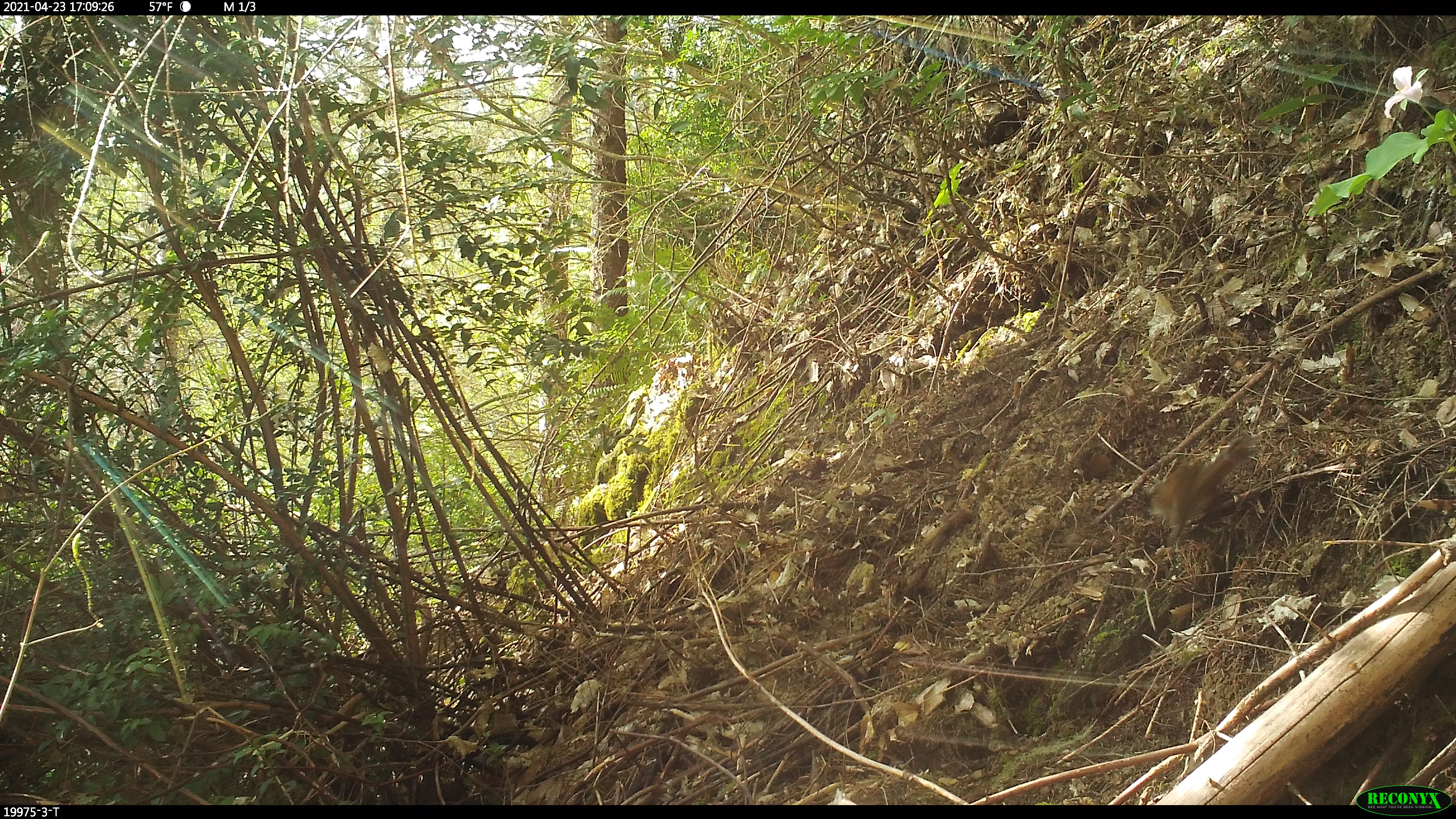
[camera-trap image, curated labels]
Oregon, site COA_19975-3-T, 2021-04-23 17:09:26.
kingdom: Animalia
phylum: Chordata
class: Mammalia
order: Rodentia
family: Sciuridae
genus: Neotamias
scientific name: Neotamias townsendii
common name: townsend's chipmunk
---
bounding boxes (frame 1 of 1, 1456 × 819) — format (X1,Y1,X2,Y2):
townsend's chipmunk: (1140,430,1255,547)